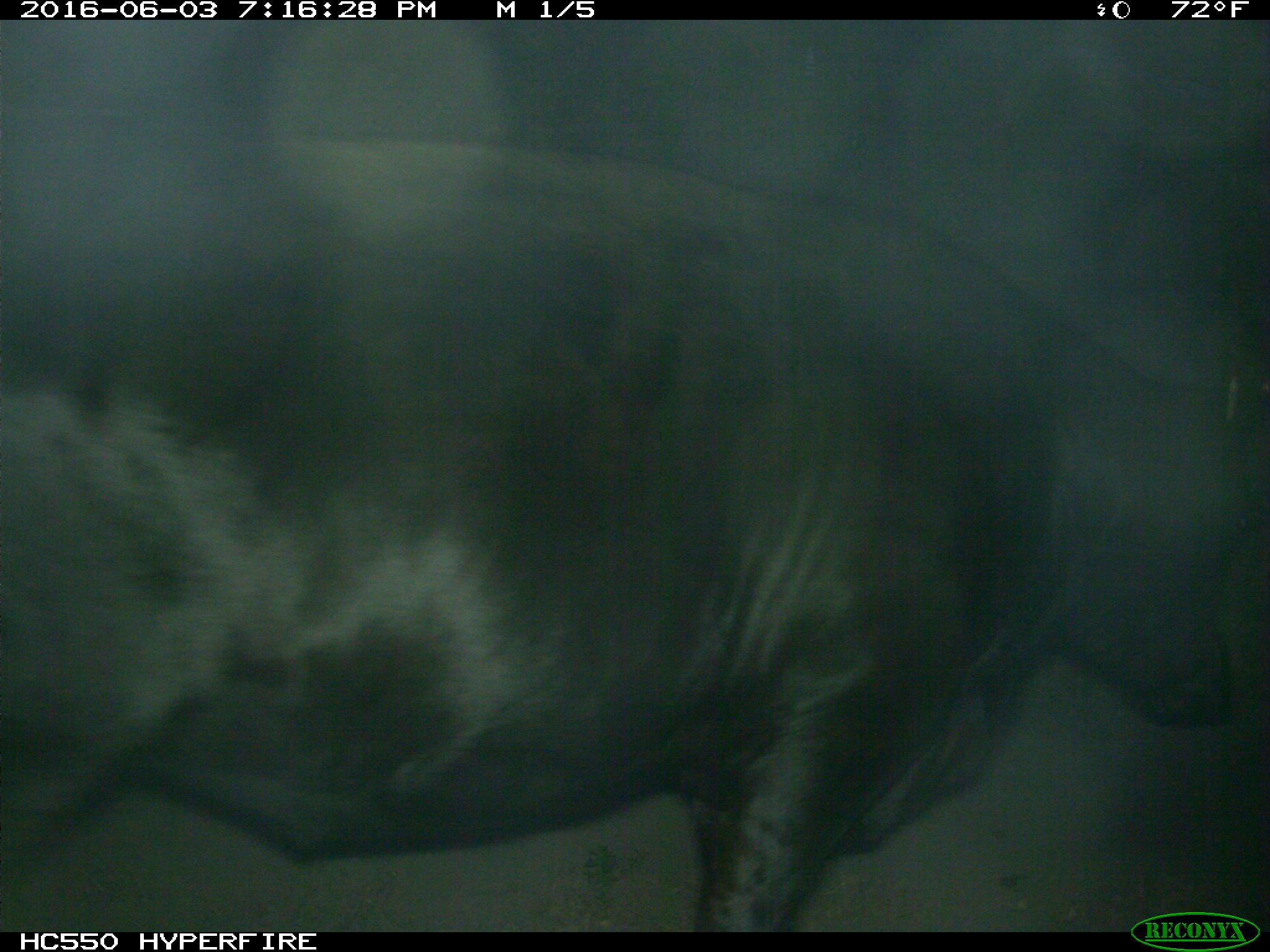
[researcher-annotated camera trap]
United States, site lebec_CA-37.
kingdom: Animalia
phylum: Chordata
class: Mammalia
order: Artiodactyla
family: Bovidae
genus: Bos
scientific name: Bos taurus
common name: domestic cow